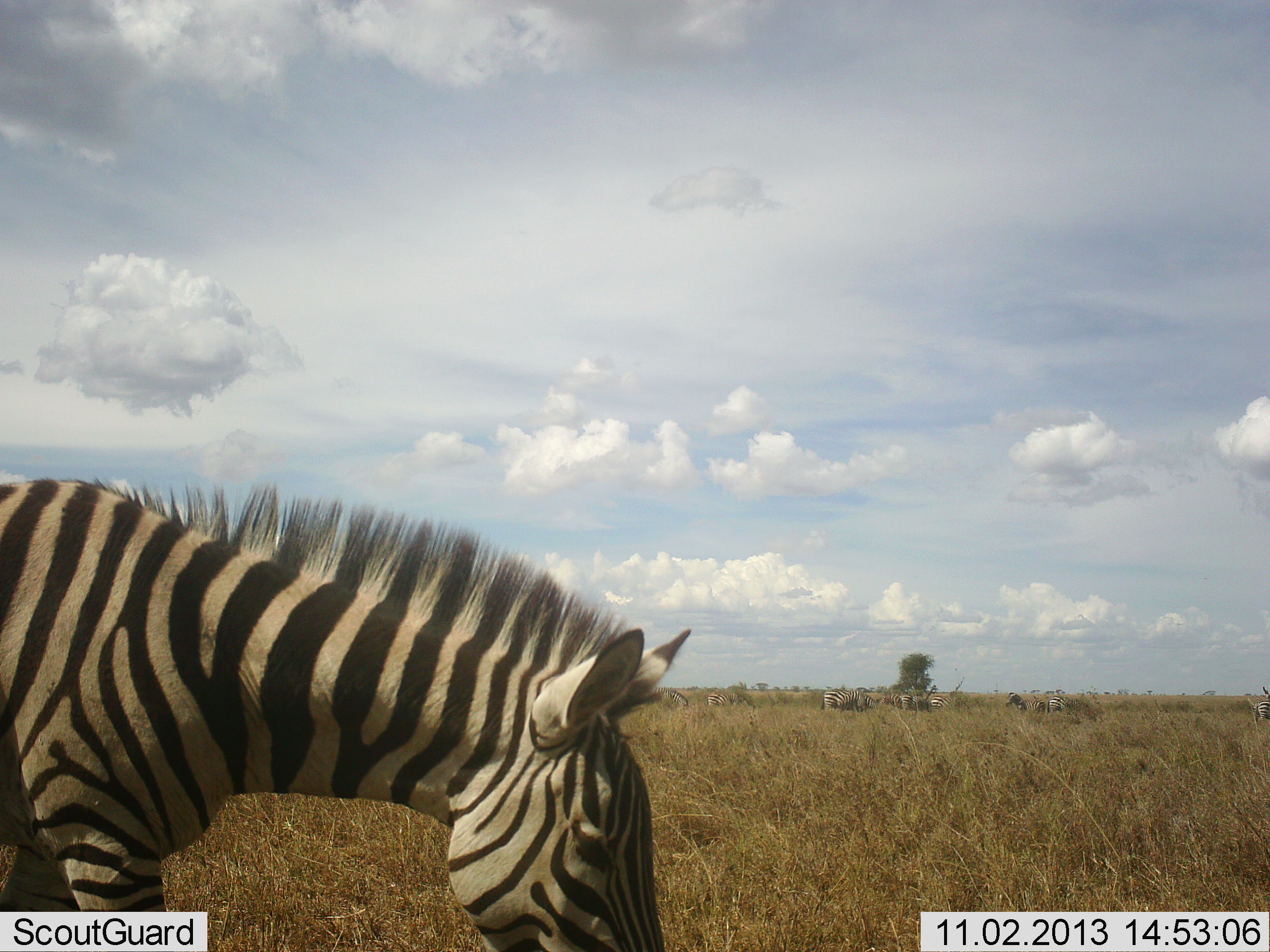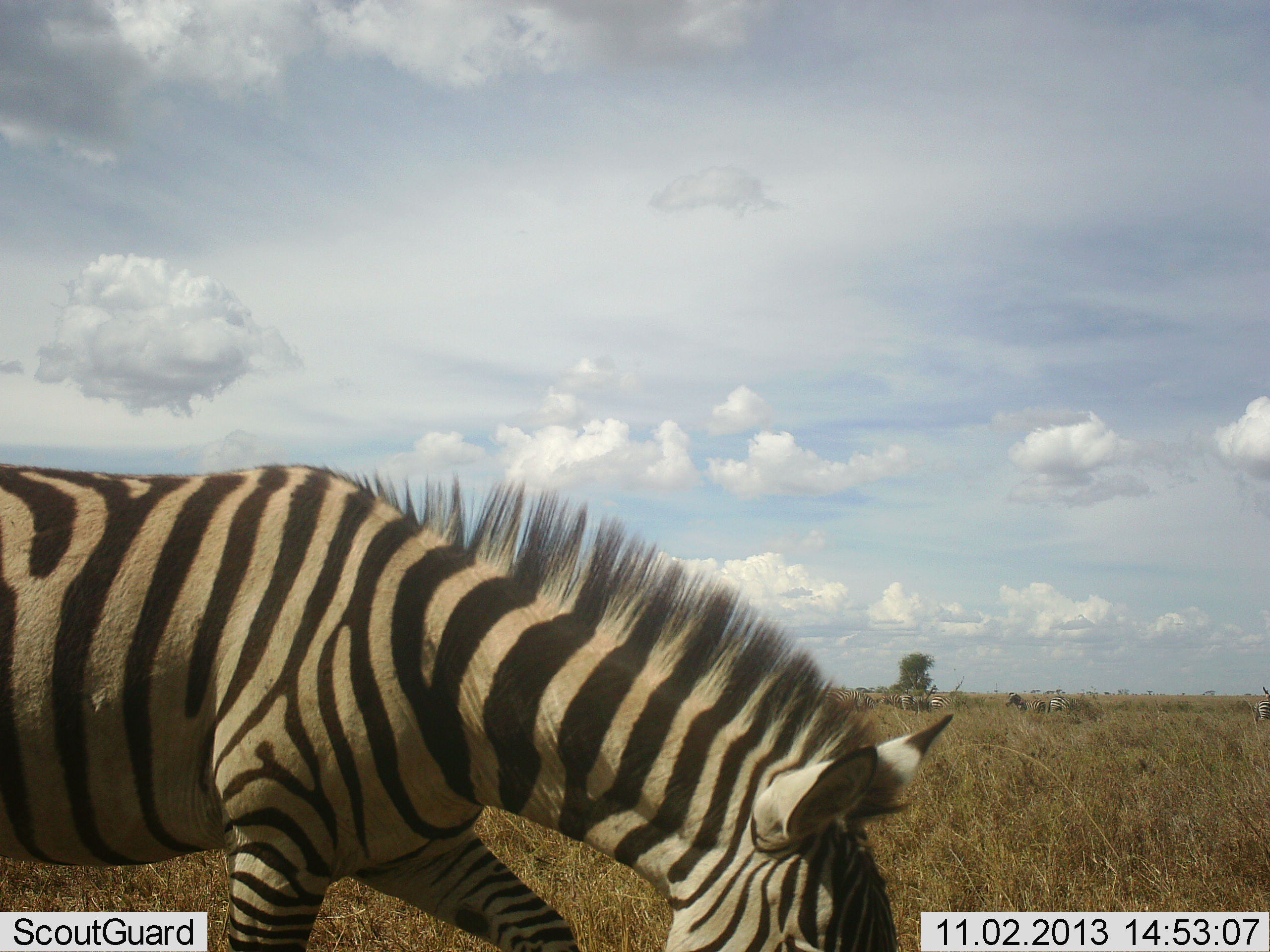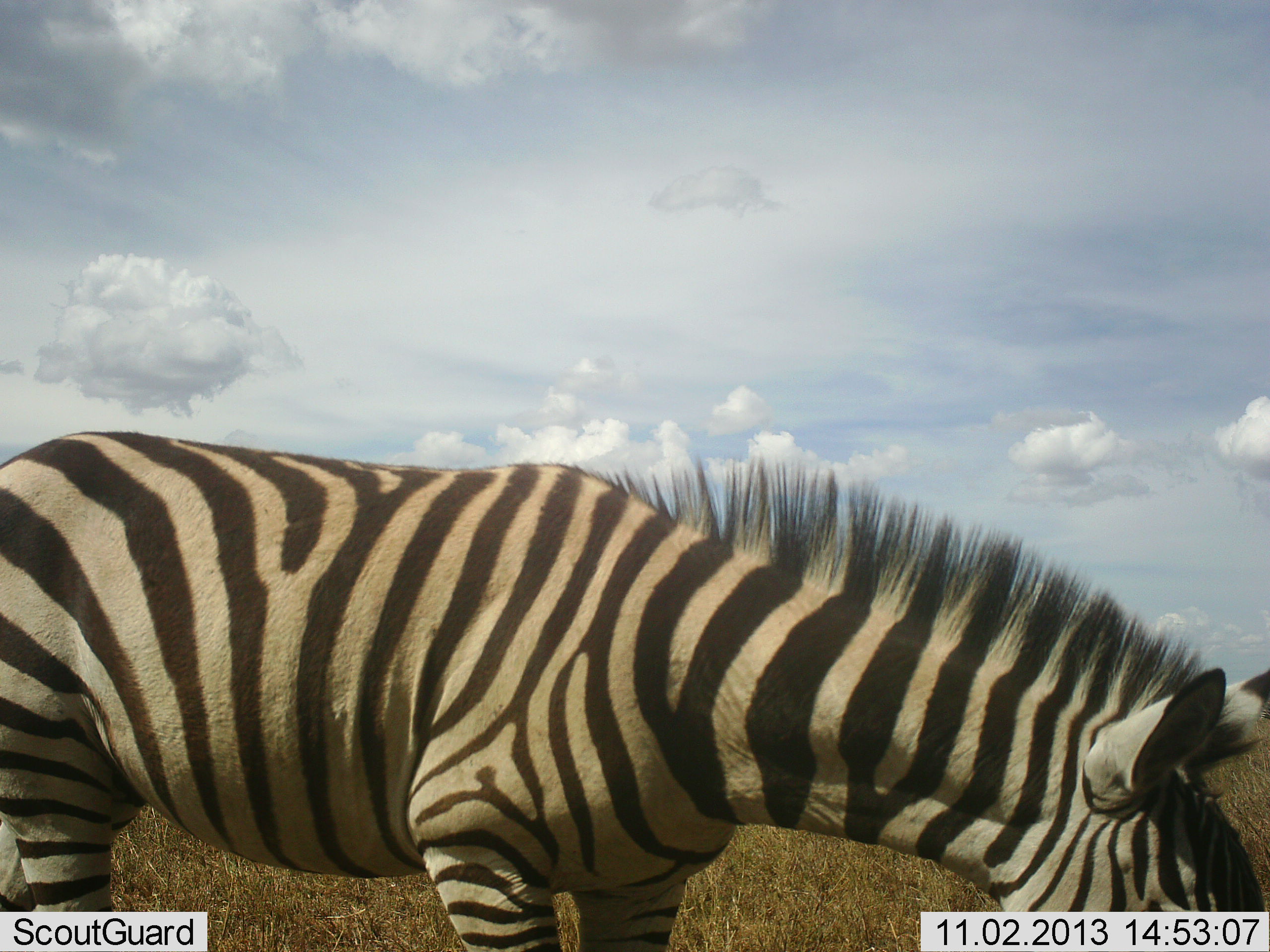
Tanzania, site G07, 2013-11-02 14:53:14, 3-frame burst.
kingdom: Animalia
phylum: Chordata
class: Mammalia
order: Perissodactyla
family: Equidae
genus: Equus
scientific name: Equus quagga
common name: plains zebra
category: zebra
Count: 7.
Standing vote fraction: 50%.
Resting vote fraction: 0%.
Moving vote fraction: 70%.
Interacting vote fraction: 0%.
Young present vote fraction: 0%.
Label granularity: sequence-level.